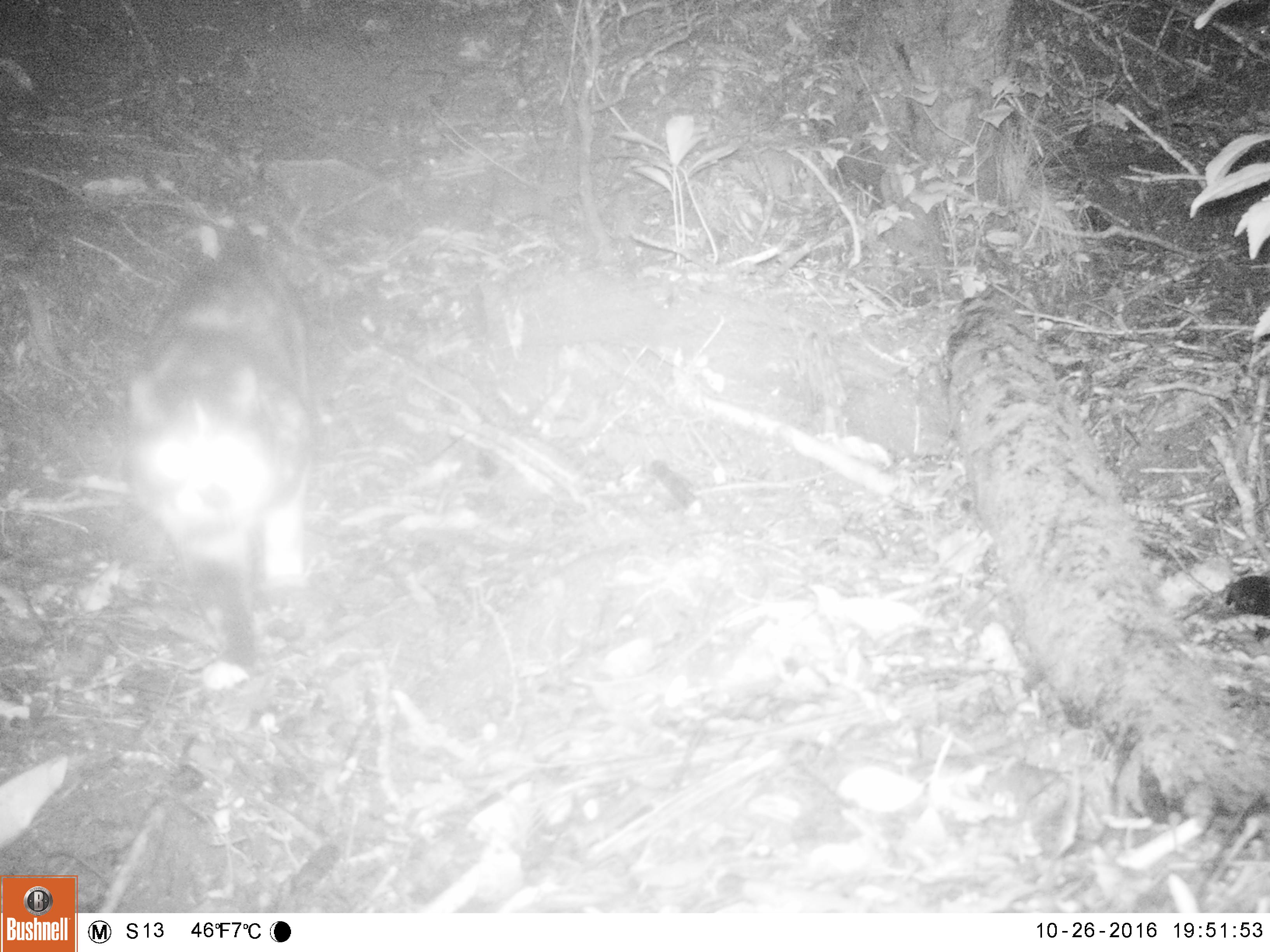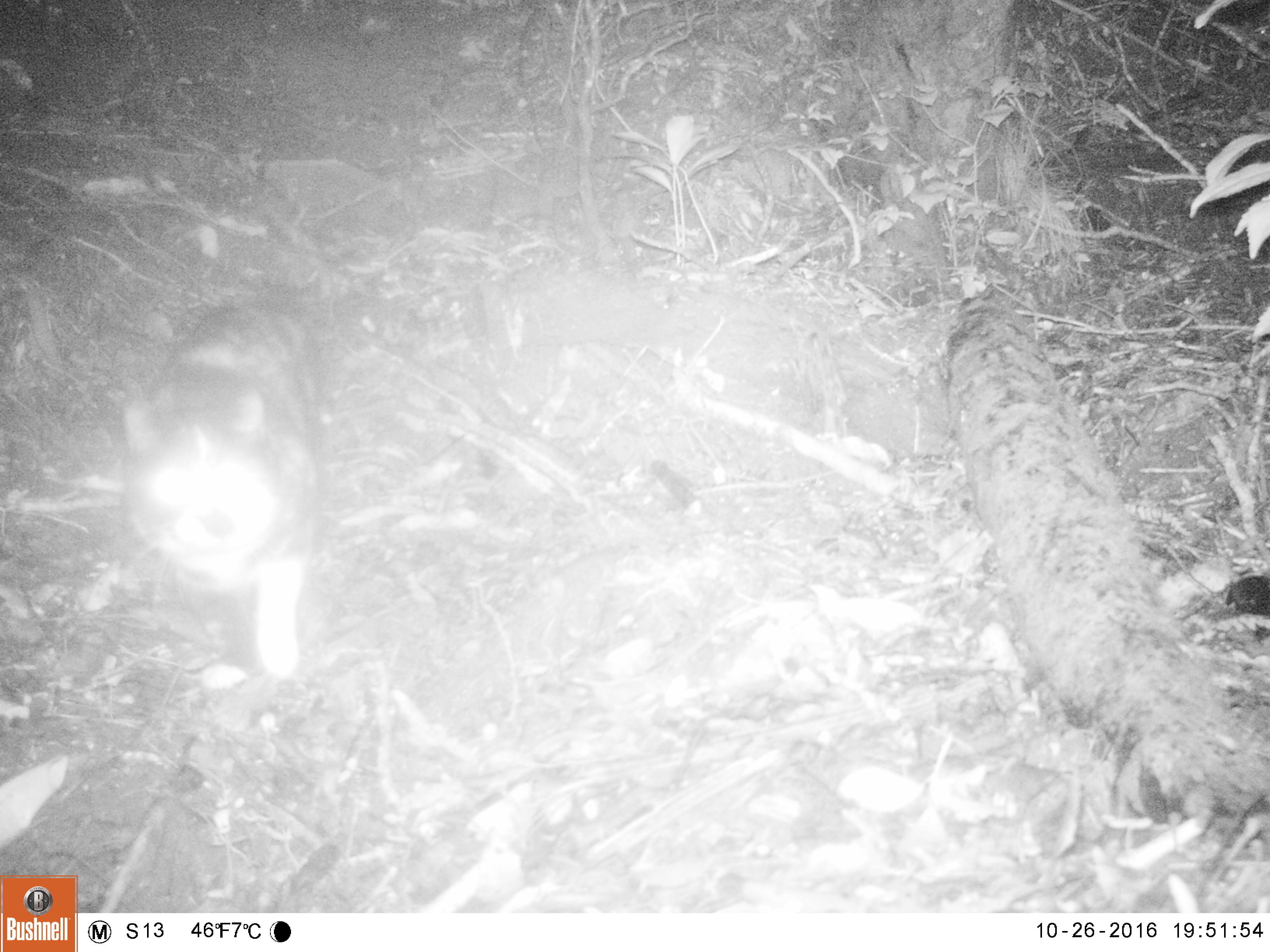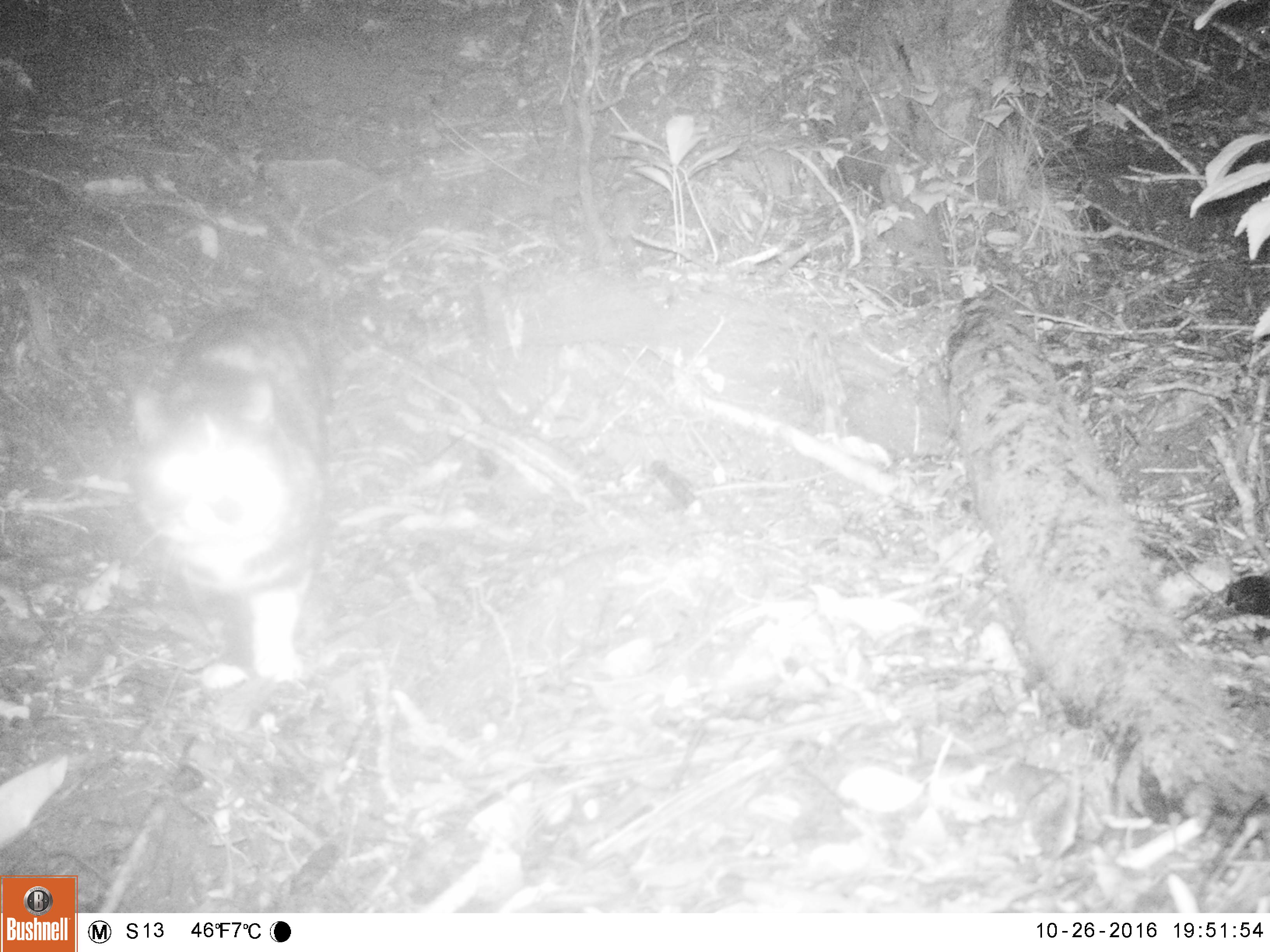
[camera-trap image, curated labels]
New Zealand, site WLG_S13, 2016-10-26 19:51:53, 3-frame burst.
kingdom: Animalia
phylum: Chordata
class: Mammalia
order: Carnivora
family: Felidae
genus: Felis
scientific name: Felis catus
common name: domestic cat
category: cat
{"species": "cat (domestic cat) (Felis catus)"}